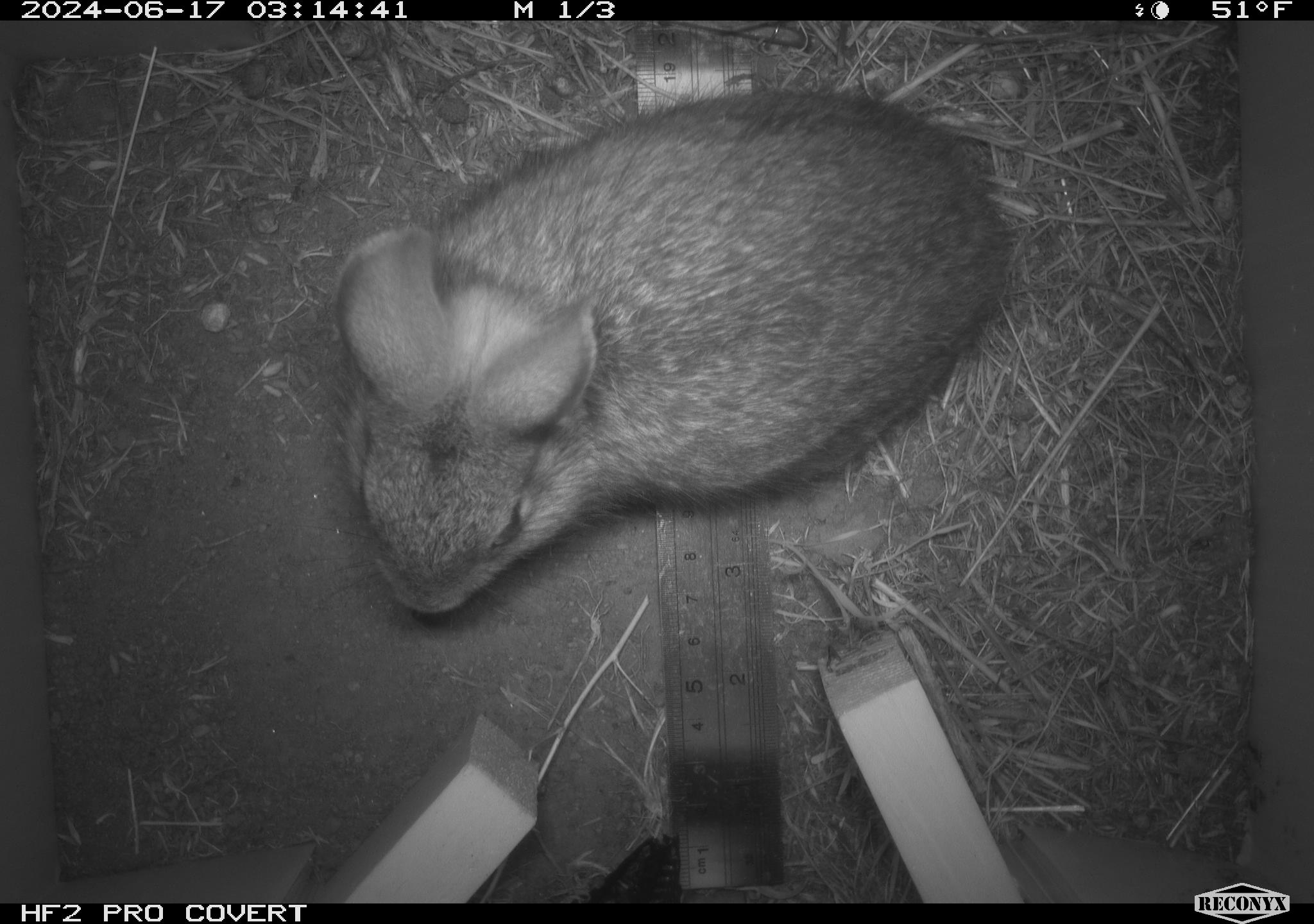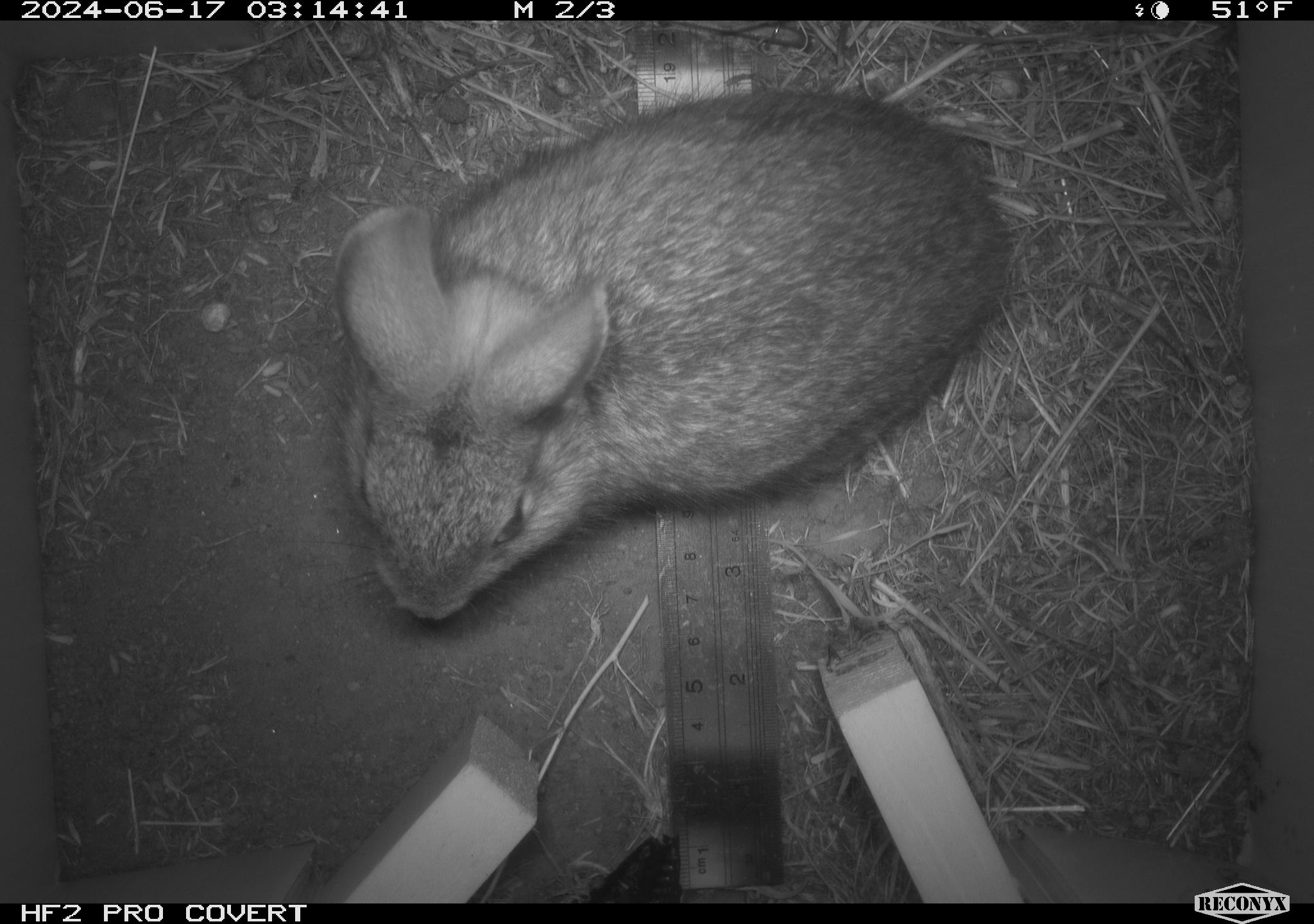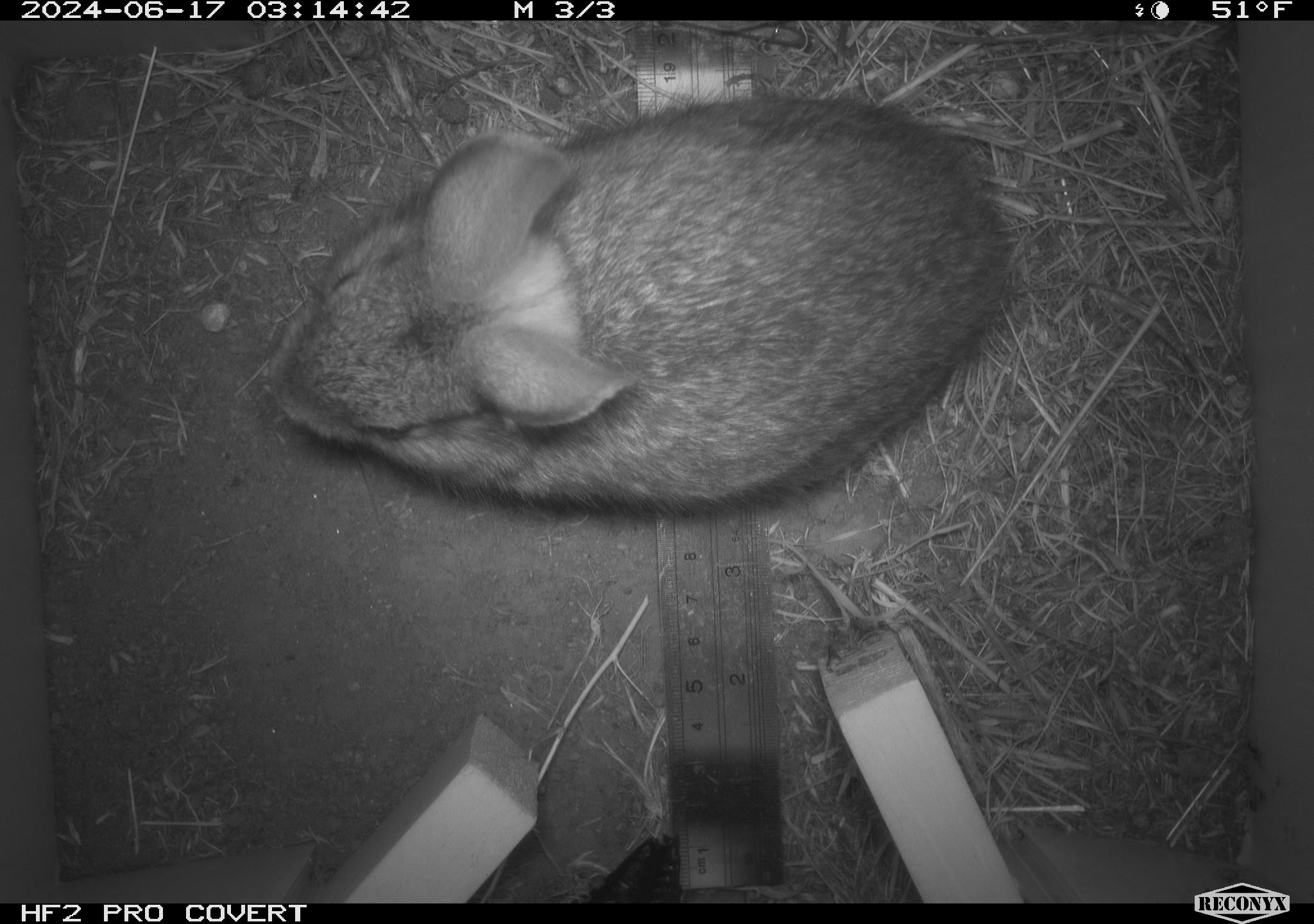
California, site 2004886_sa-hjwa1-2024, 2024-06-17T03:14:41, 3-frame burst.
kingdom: Animalia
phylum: Chordata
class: Mammalia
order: Lagomorpha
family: Leporidae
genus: Sylvilagus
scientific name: Sylvilagus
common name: cottontail rabbits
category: sylvilagus species